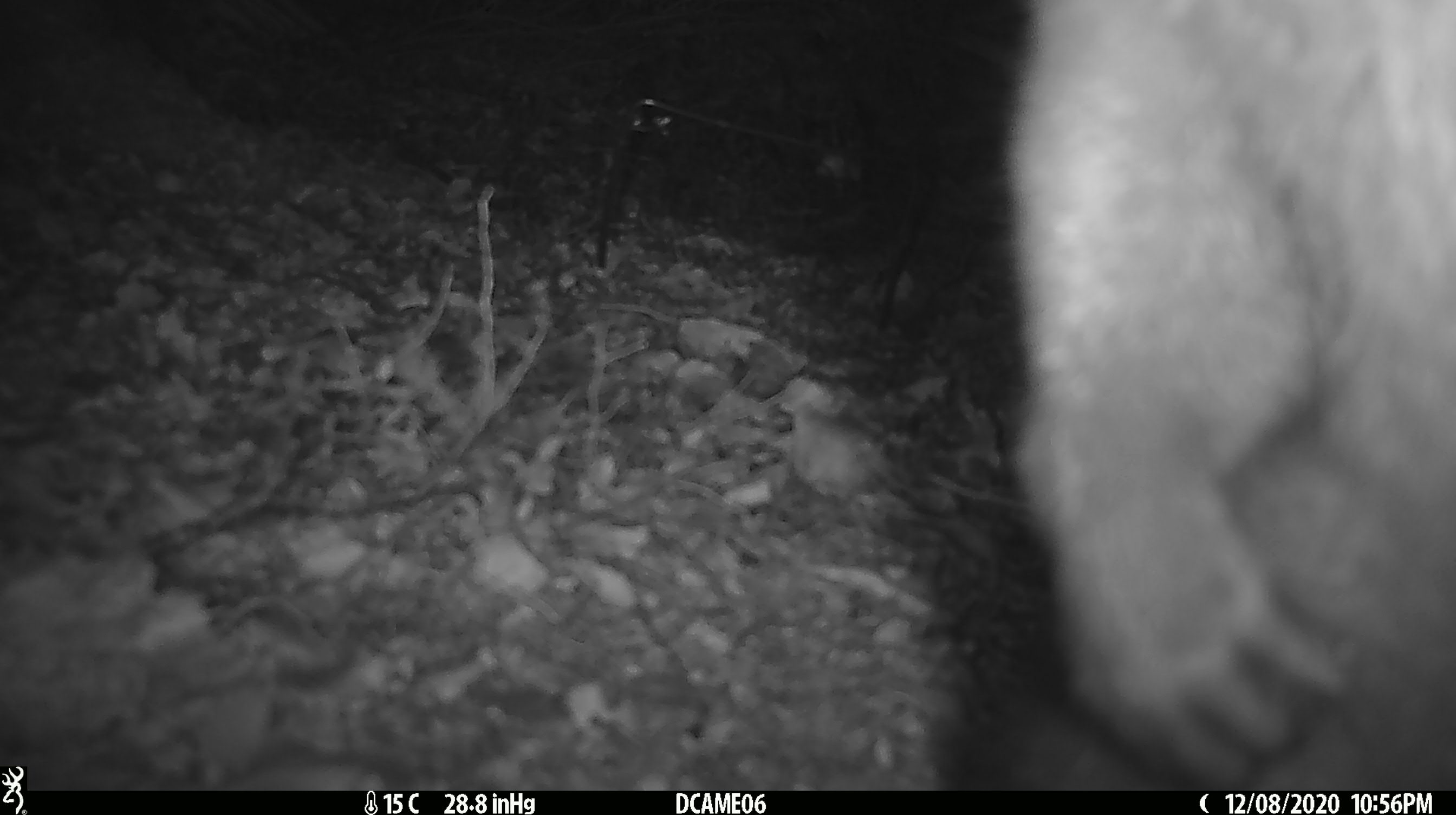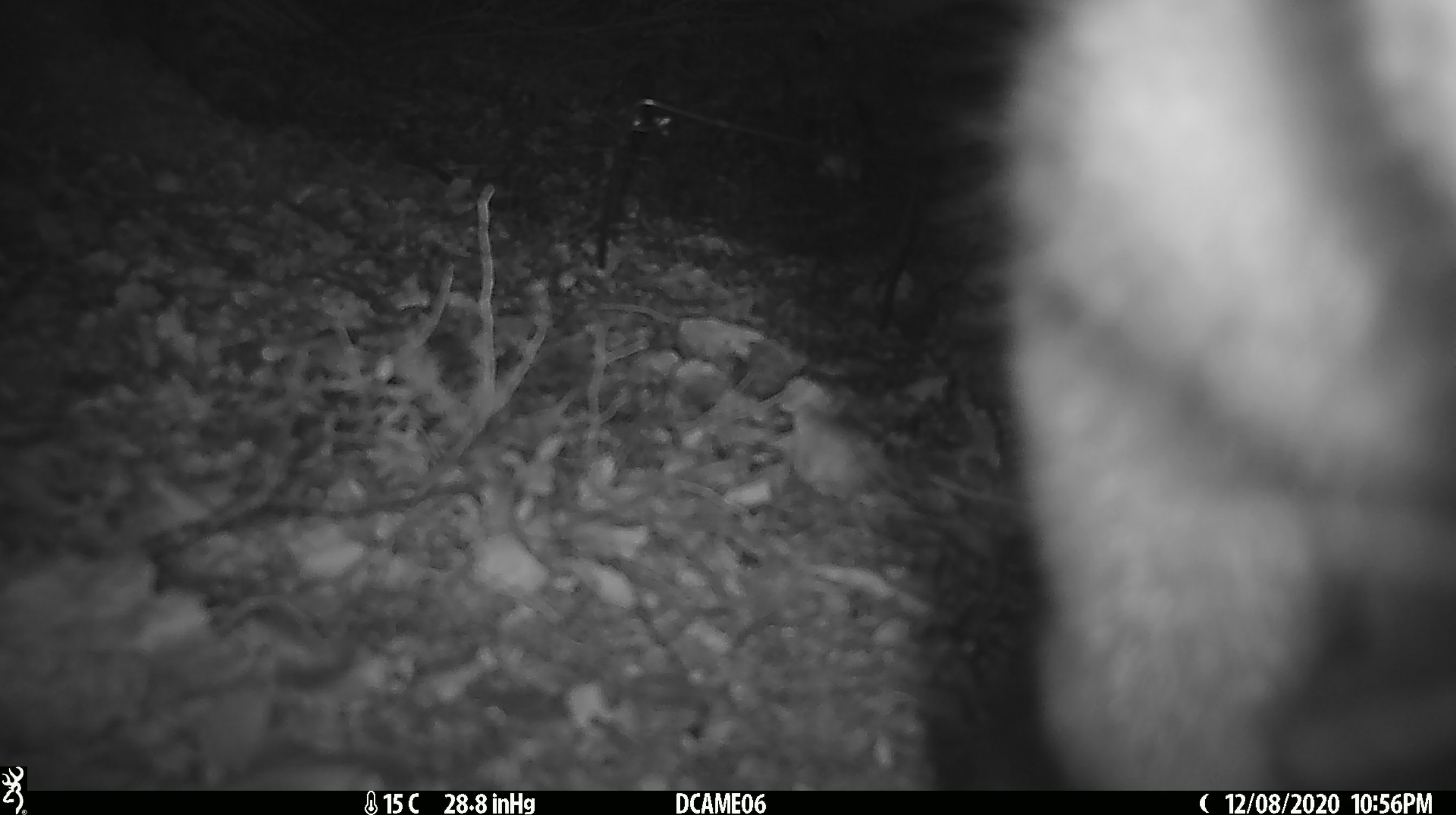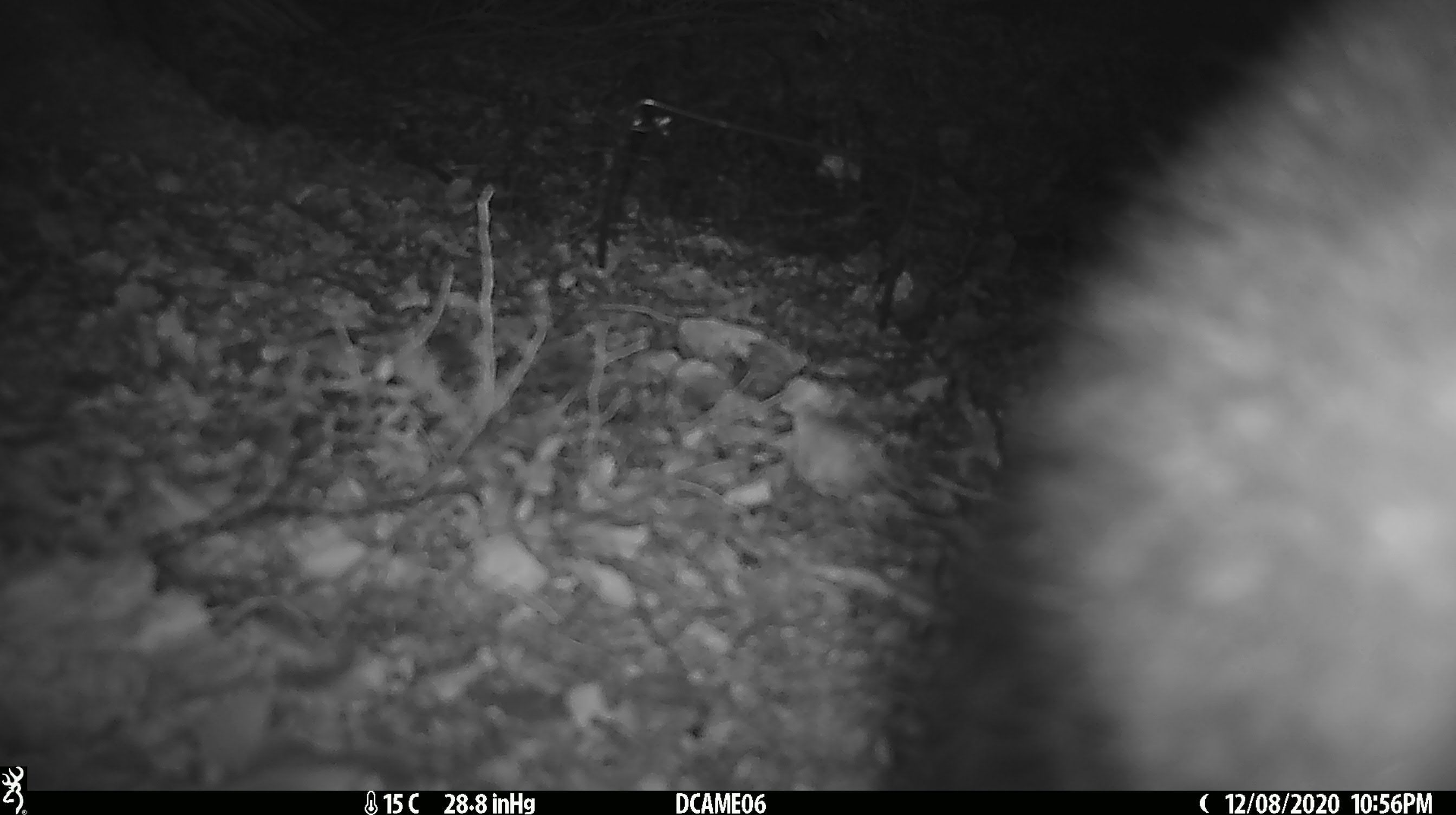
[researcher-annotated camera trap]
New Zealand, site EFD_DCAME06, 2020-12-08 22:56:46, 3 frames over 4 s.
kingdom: Animalia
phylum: Chordata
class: Mammalia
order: Diprotodontia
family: Phalangeridae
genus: Trichosurus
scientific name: Trichosurus vulpecula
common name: common brushtail possum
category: possum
Possum (common brushtail possum) (Trichosurus vulpecula).